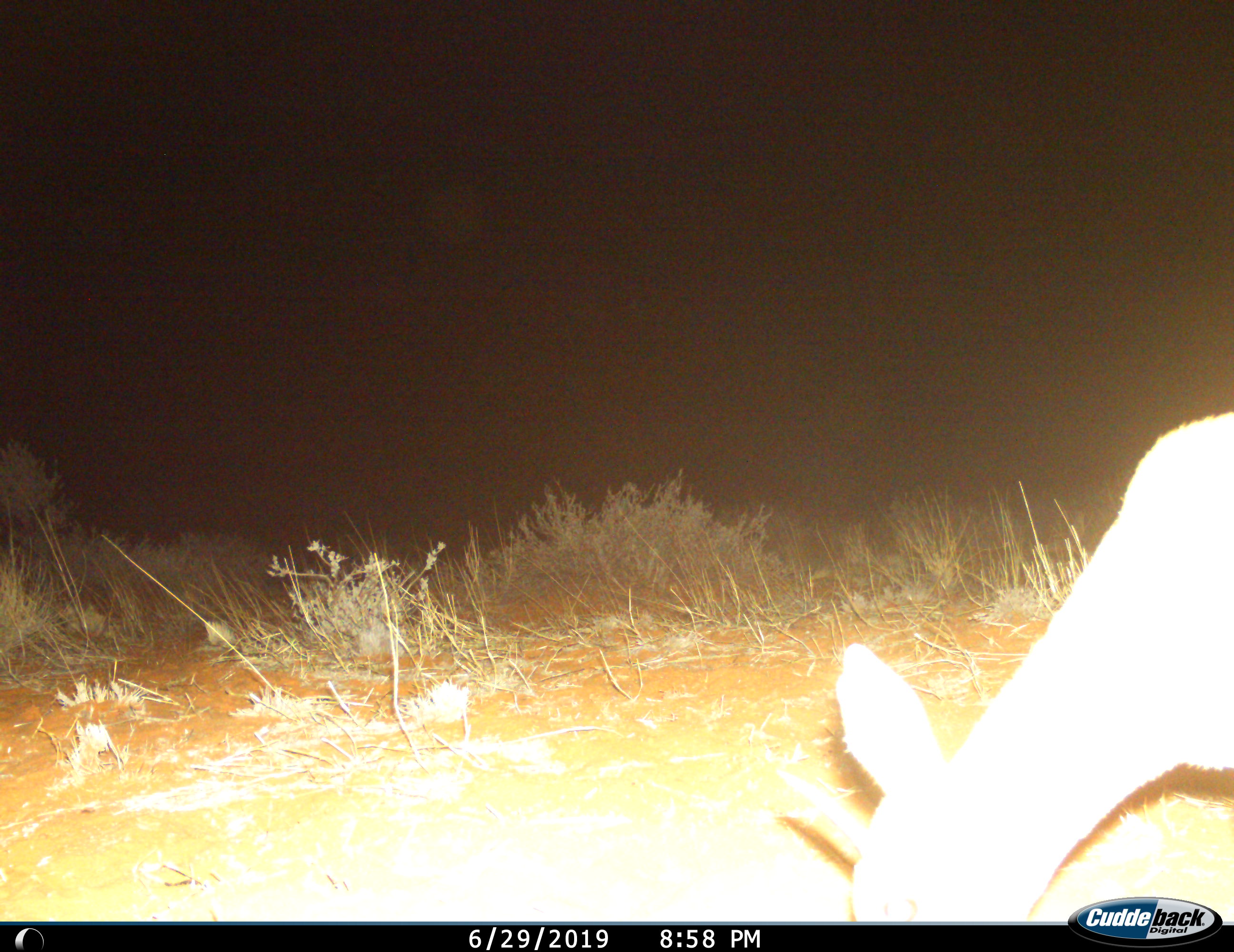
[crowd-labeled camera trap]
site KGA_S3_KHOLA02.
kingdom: Animalia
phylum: Chordata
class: Mammalia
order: Artiodactyla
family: Bovidae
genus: Raphicerus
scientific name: Raphicerus campestris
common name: steenbok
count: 1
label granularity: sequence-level